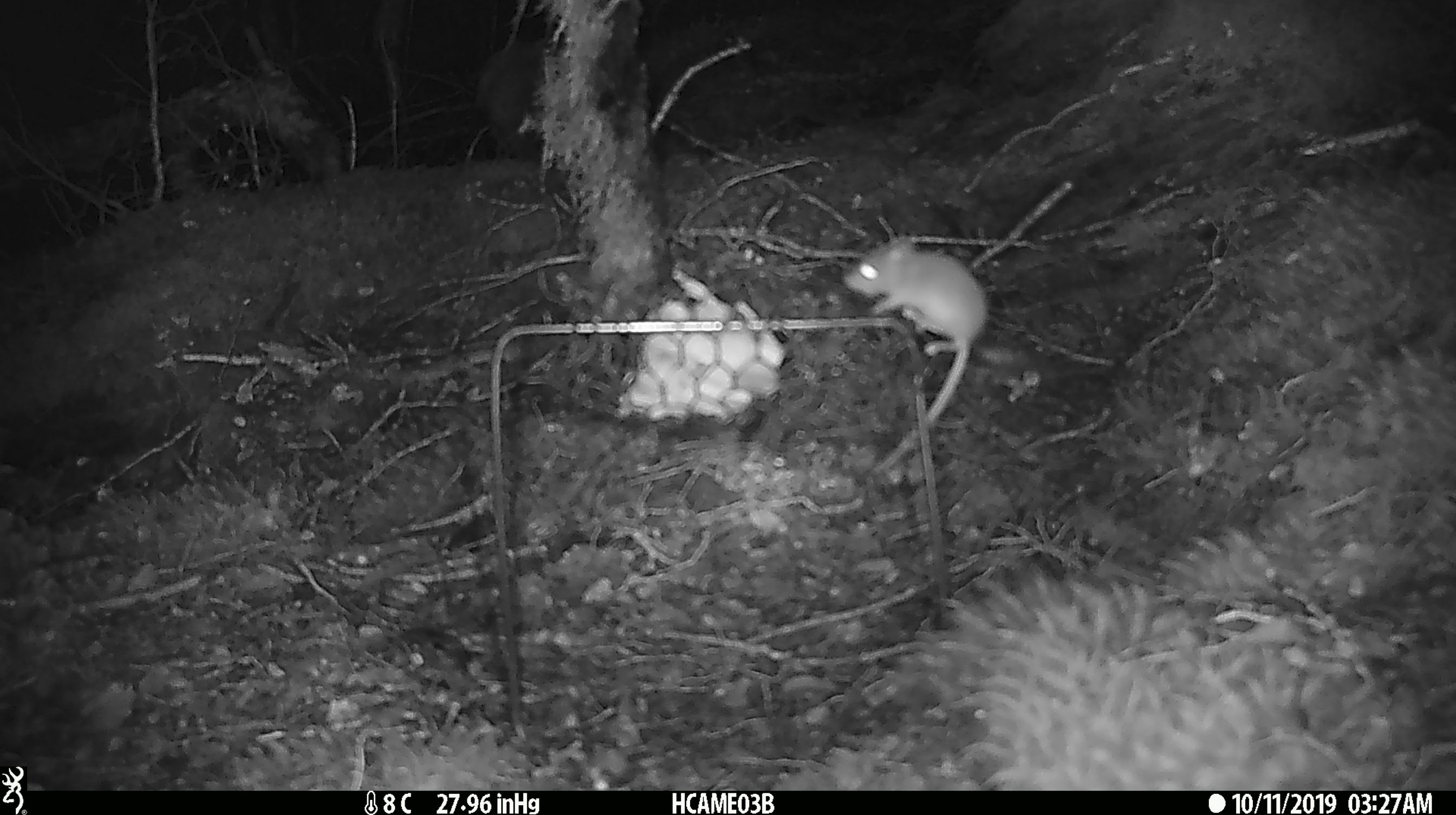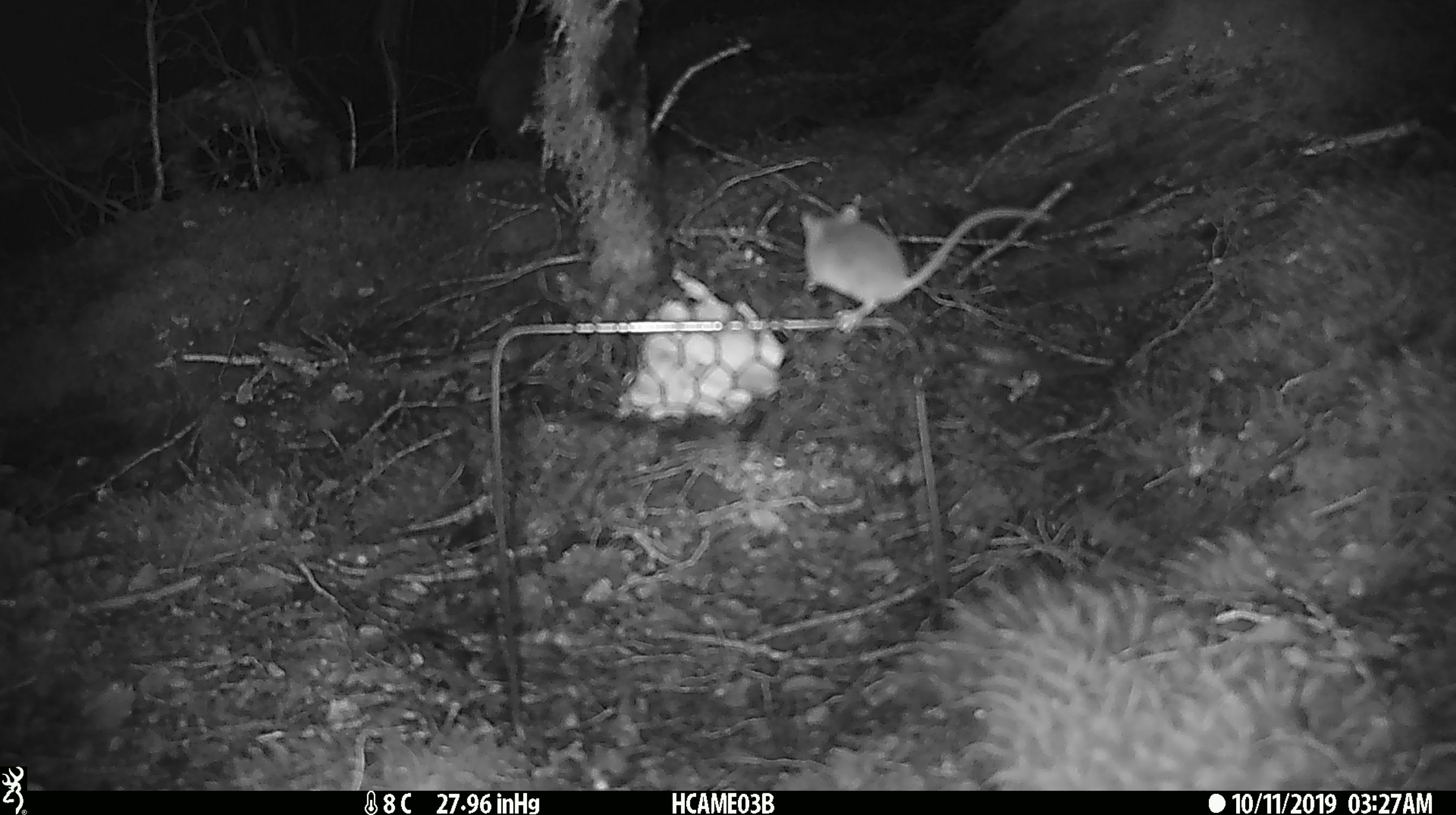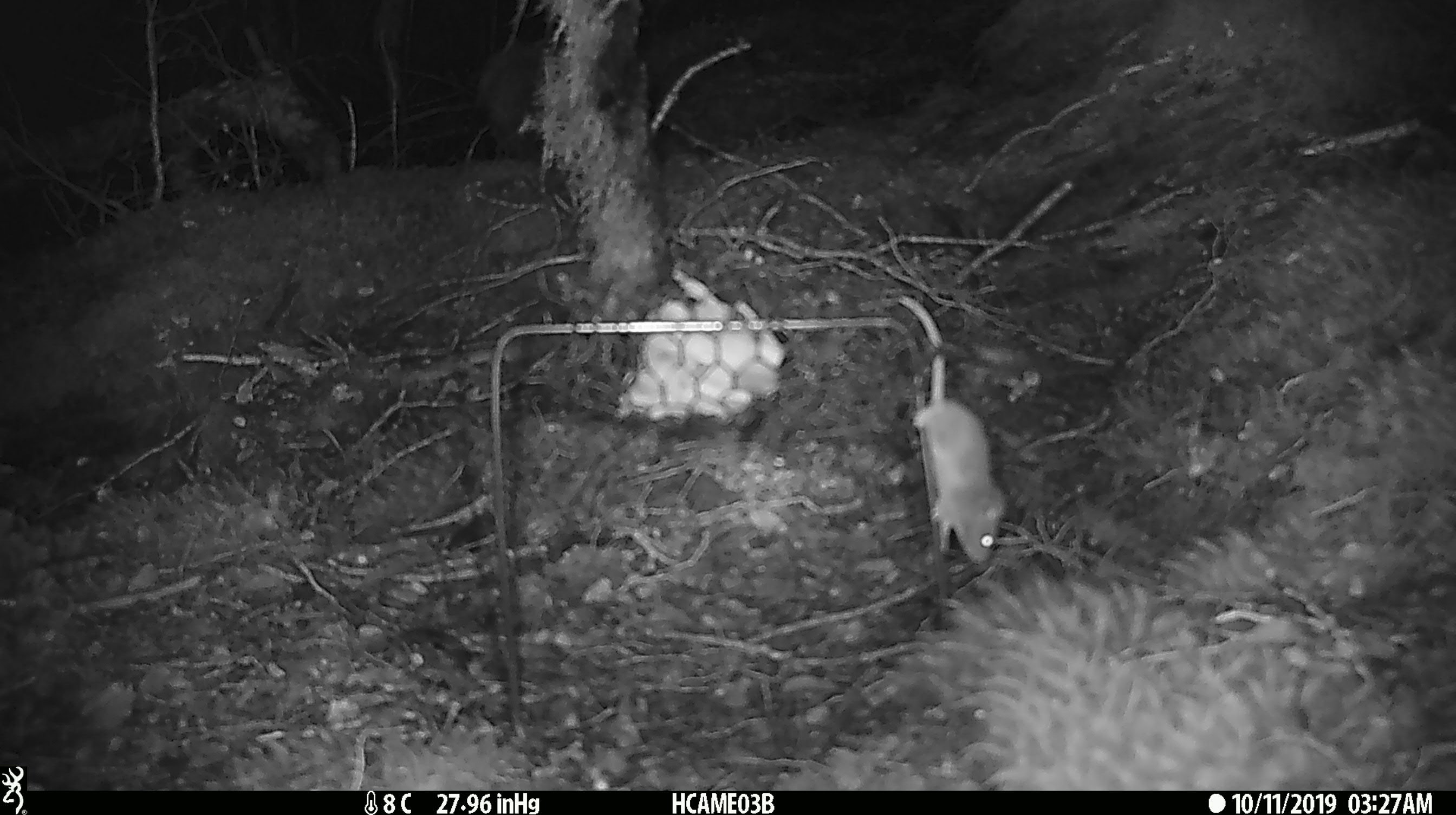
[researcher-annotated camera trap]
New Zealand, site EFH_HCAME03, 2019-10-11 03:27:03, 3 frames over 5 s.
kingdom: Animalia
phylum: Chordata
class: Mammalia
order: Rodentia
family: Muridae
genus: Mus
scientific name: Mus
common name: mouse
Mouse (Mus).